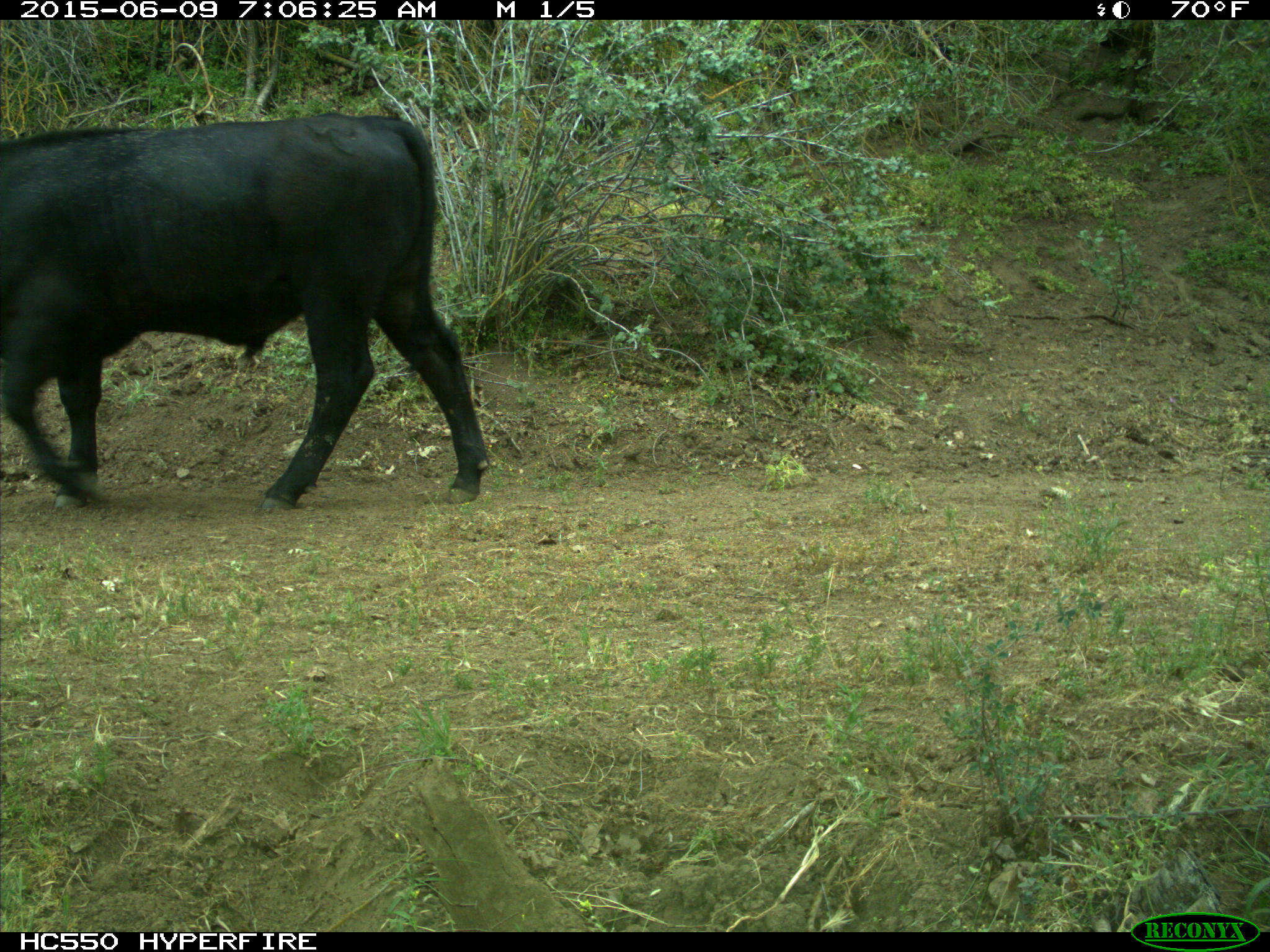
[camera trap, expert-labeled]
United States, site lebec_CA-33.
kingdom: Animalia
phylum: Chordata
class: Mammalia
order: Artiodactyla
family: Bovidae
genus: Bos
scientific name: Bos taurus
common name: domestic cow